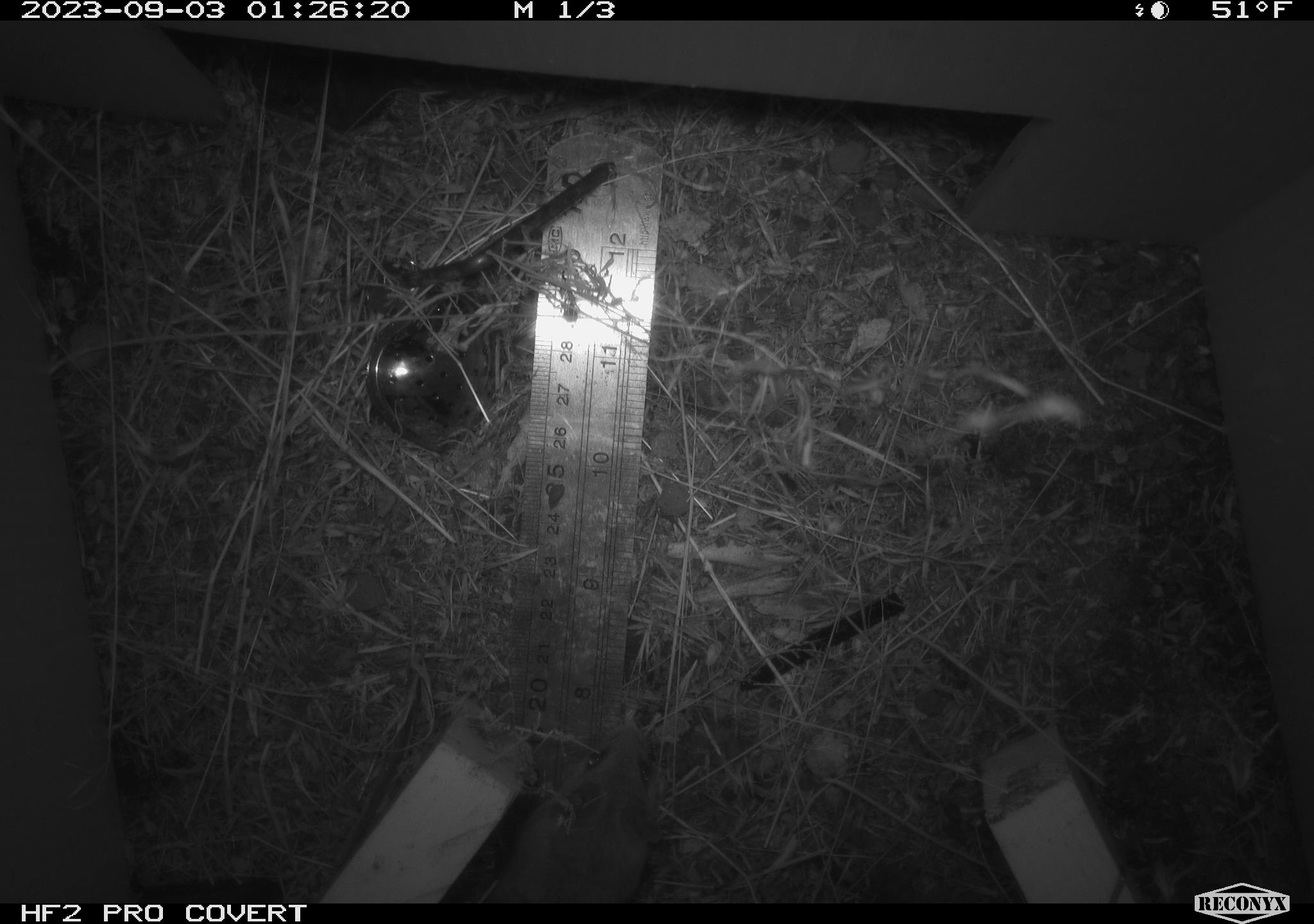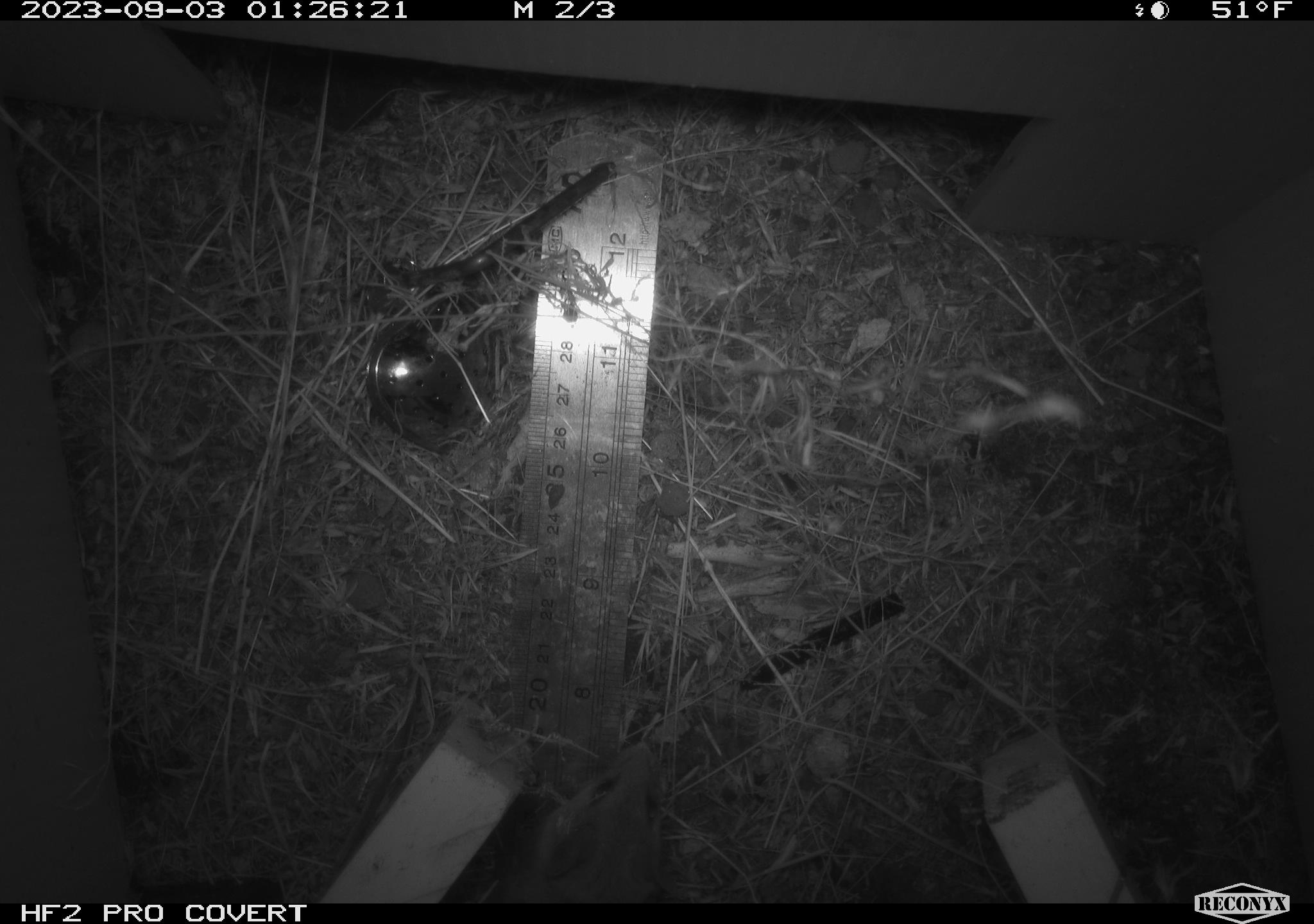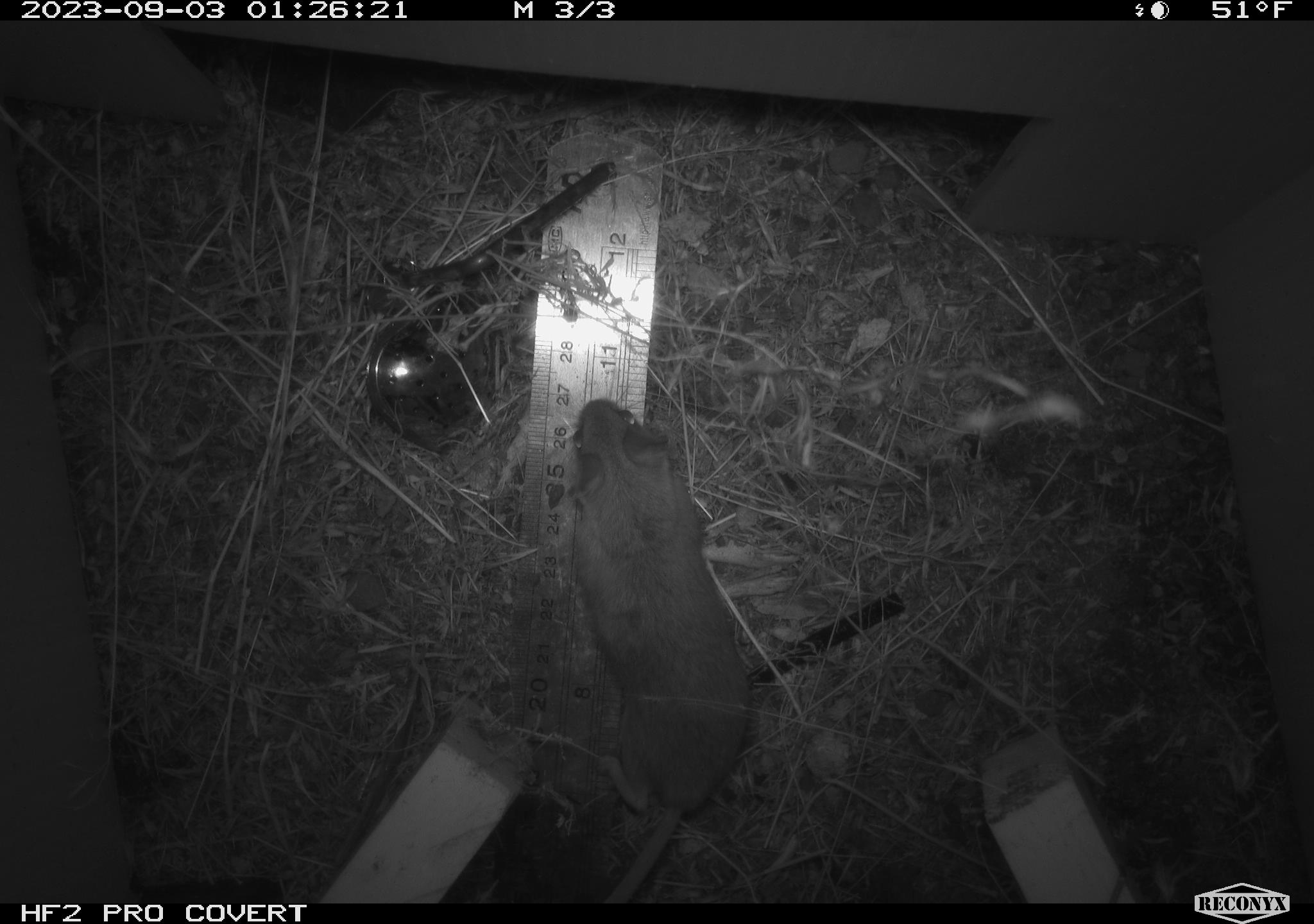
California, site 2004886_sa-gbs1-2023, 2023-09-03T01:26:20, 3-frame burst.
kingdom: Animalia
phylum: Chordata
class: Mammalia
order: Rodentia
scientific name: Rodentia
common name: mouse species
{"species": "mouse species (Rodentia)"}